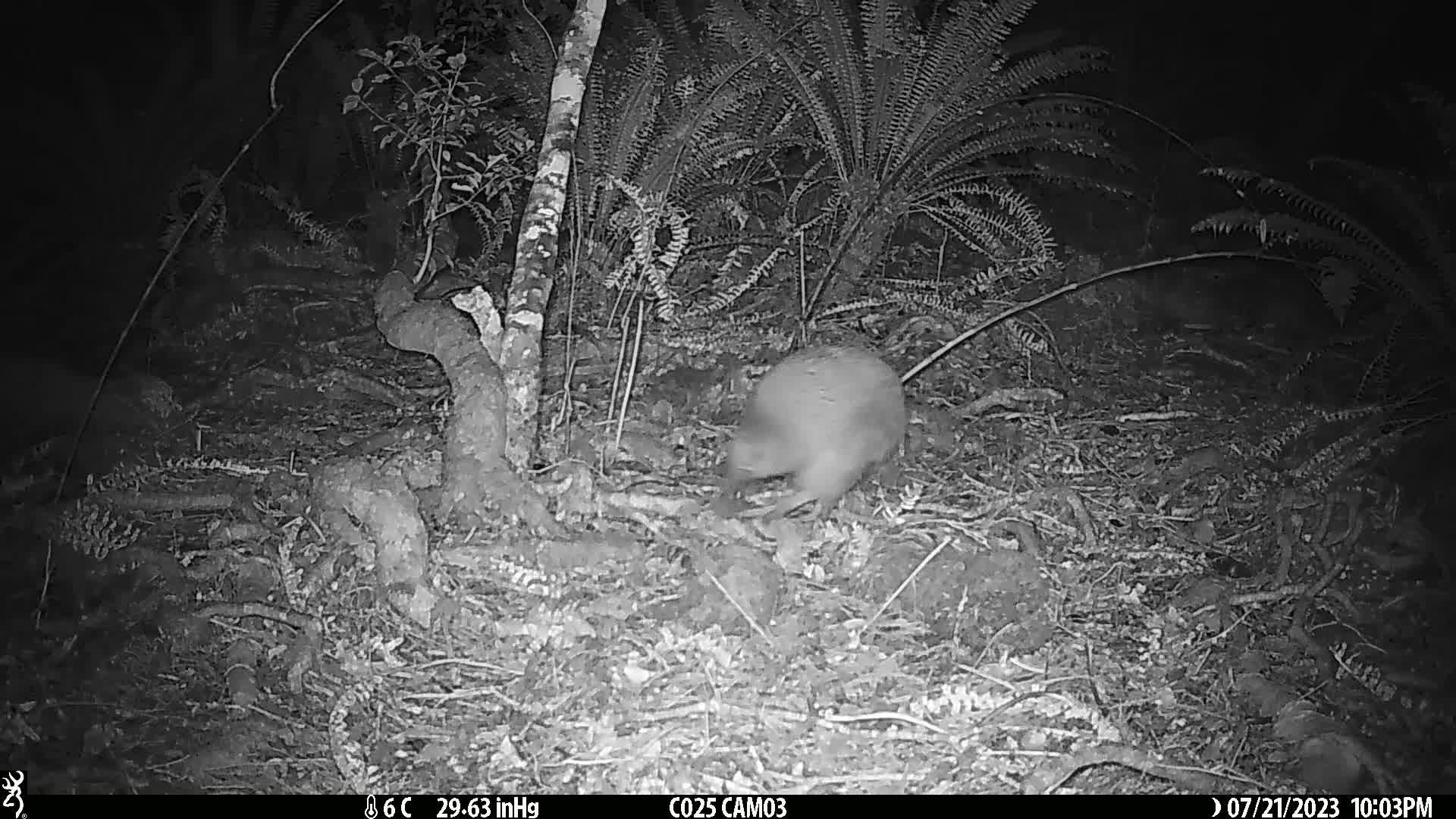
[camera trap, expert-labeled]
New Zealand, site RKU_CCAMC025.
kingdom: Animalia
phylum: Chordata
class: Aves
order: Apterygiformes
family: Apterygidae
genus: Apteryx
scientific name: Apteryx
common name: kiwi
Kiwi (Apteryx).